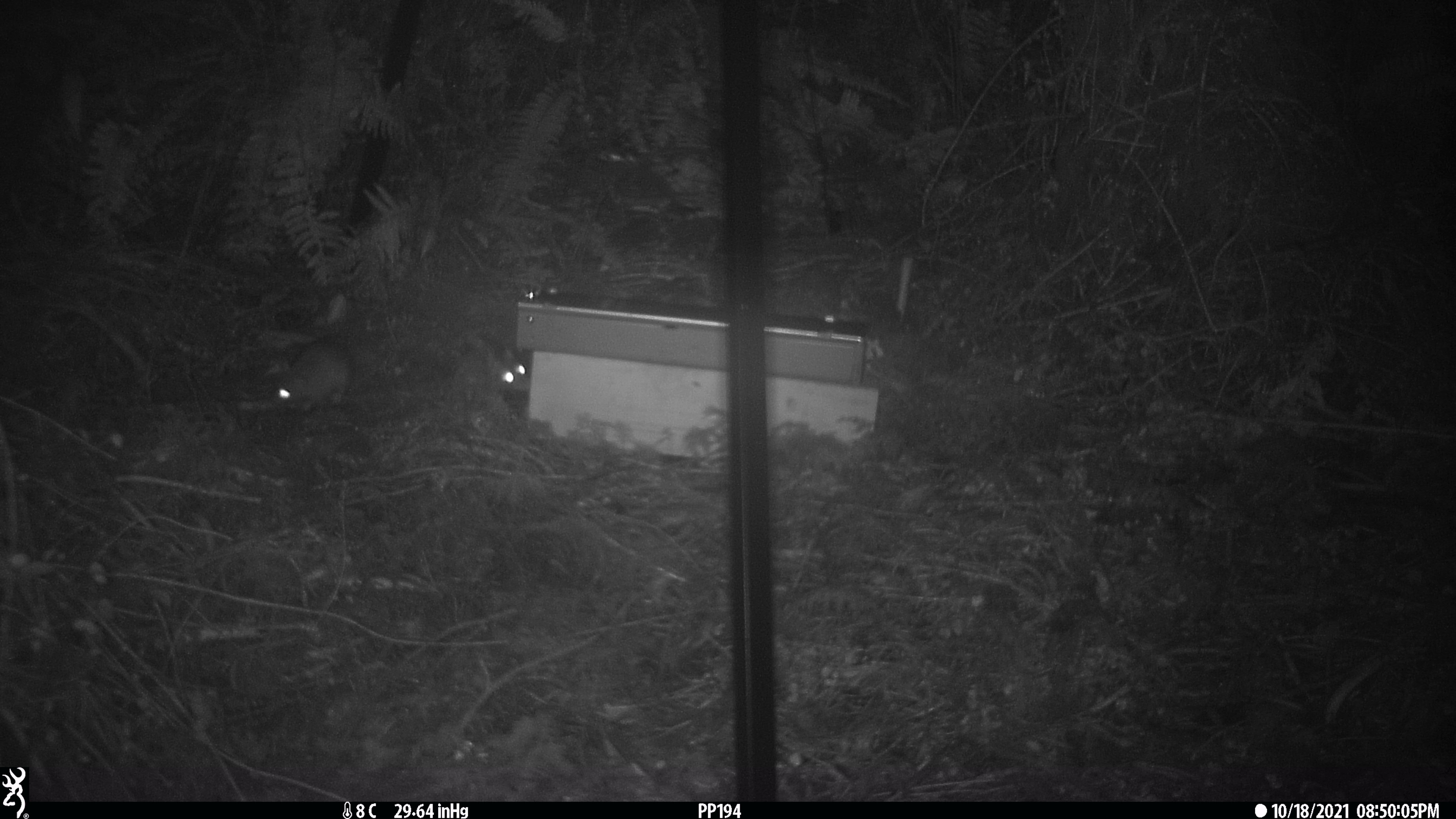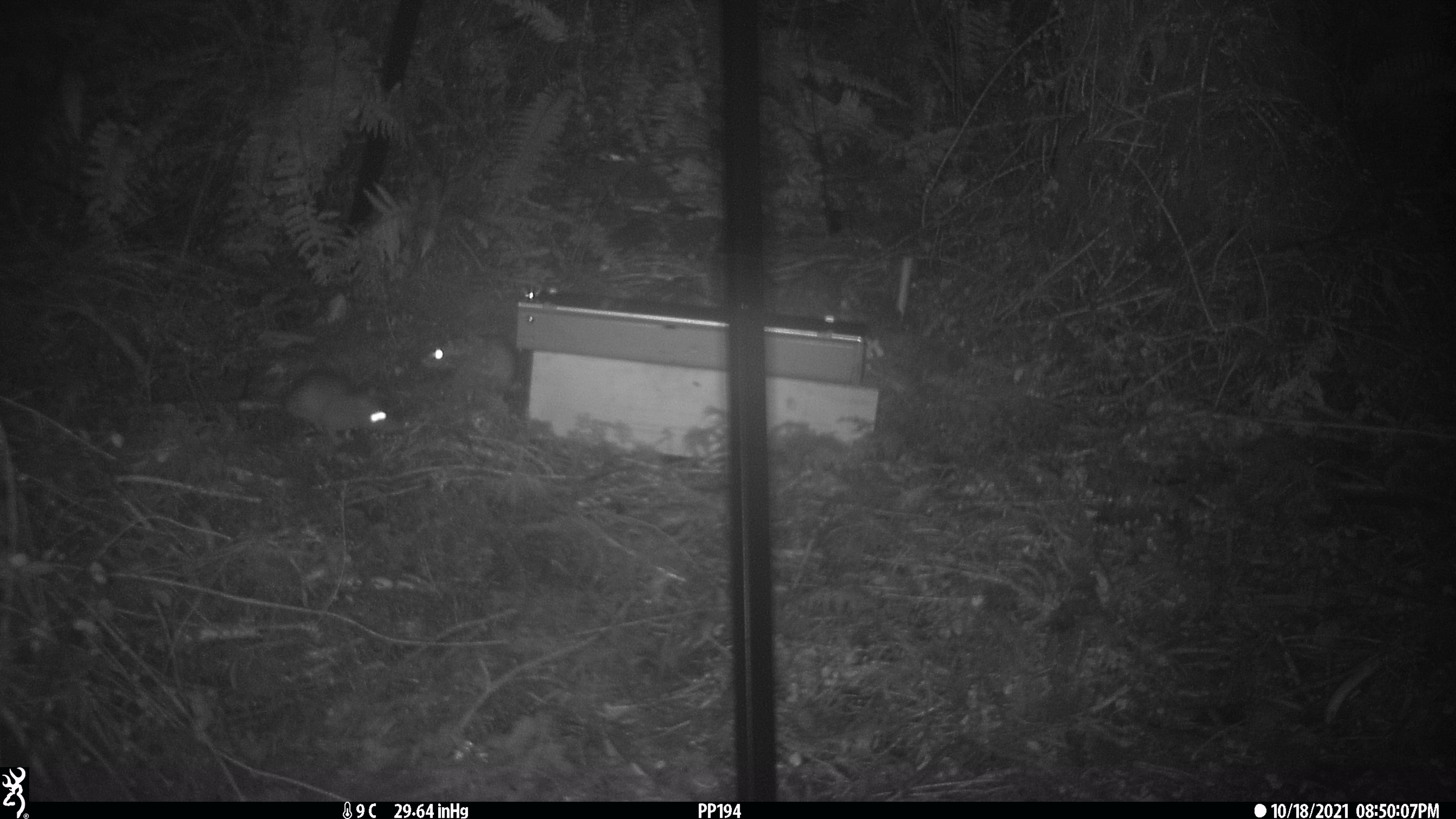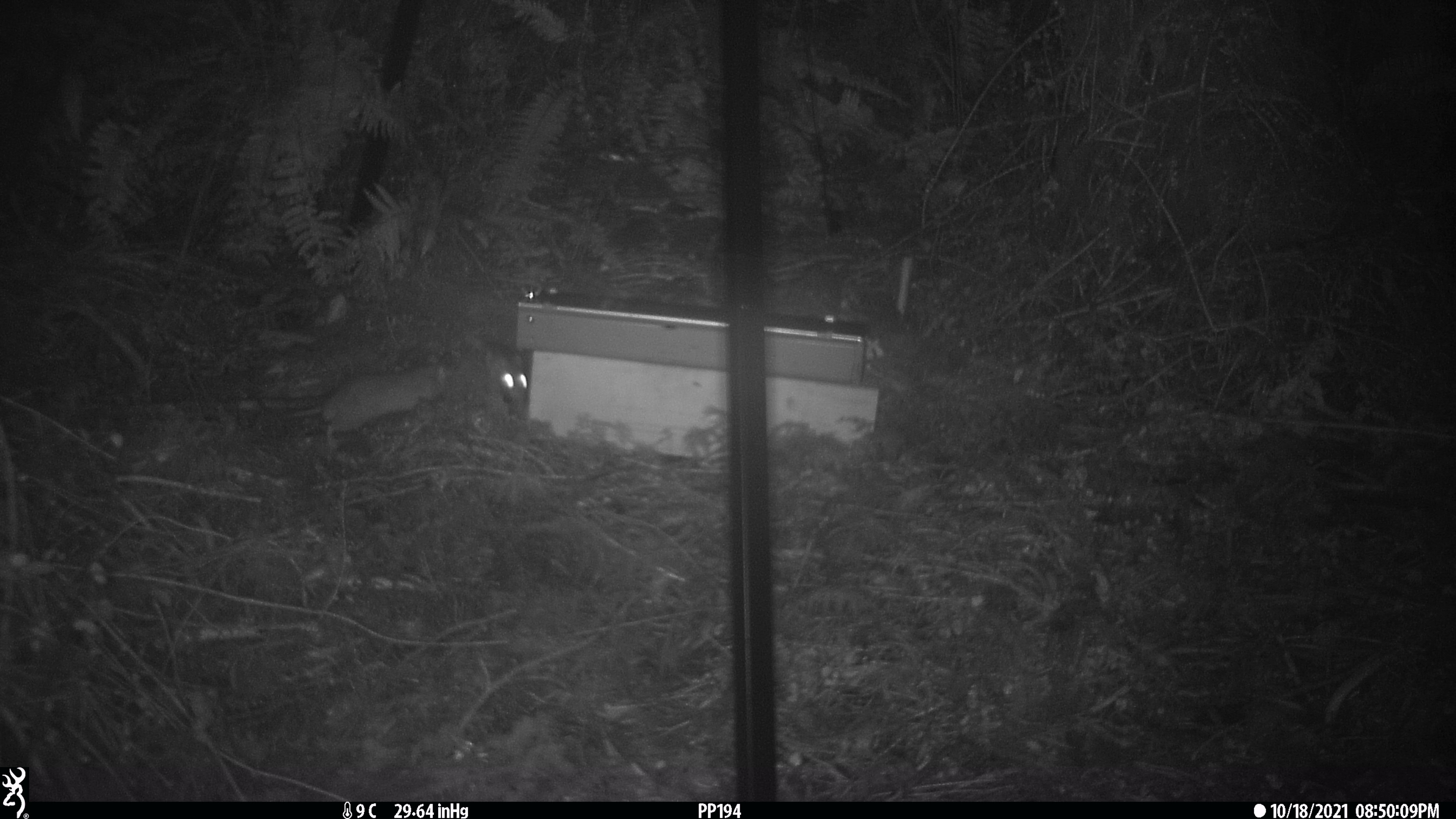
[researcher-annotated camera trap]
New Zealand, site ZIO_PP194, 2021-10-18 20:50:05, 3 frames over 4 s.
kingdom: Animalia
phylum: Chordata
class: Mammalia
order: Rodentia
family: Muridae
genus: Rattus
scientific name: Rattus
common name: rat